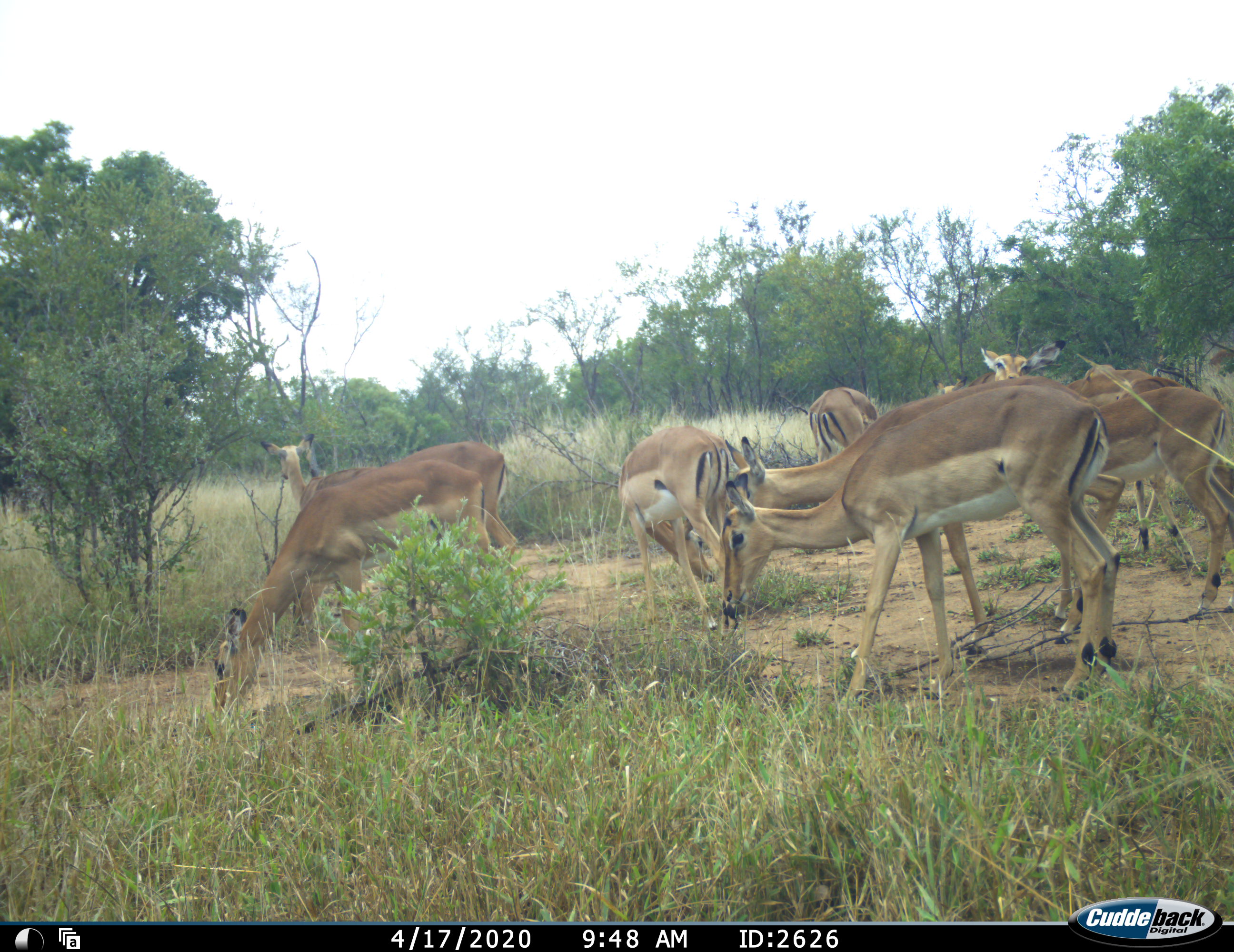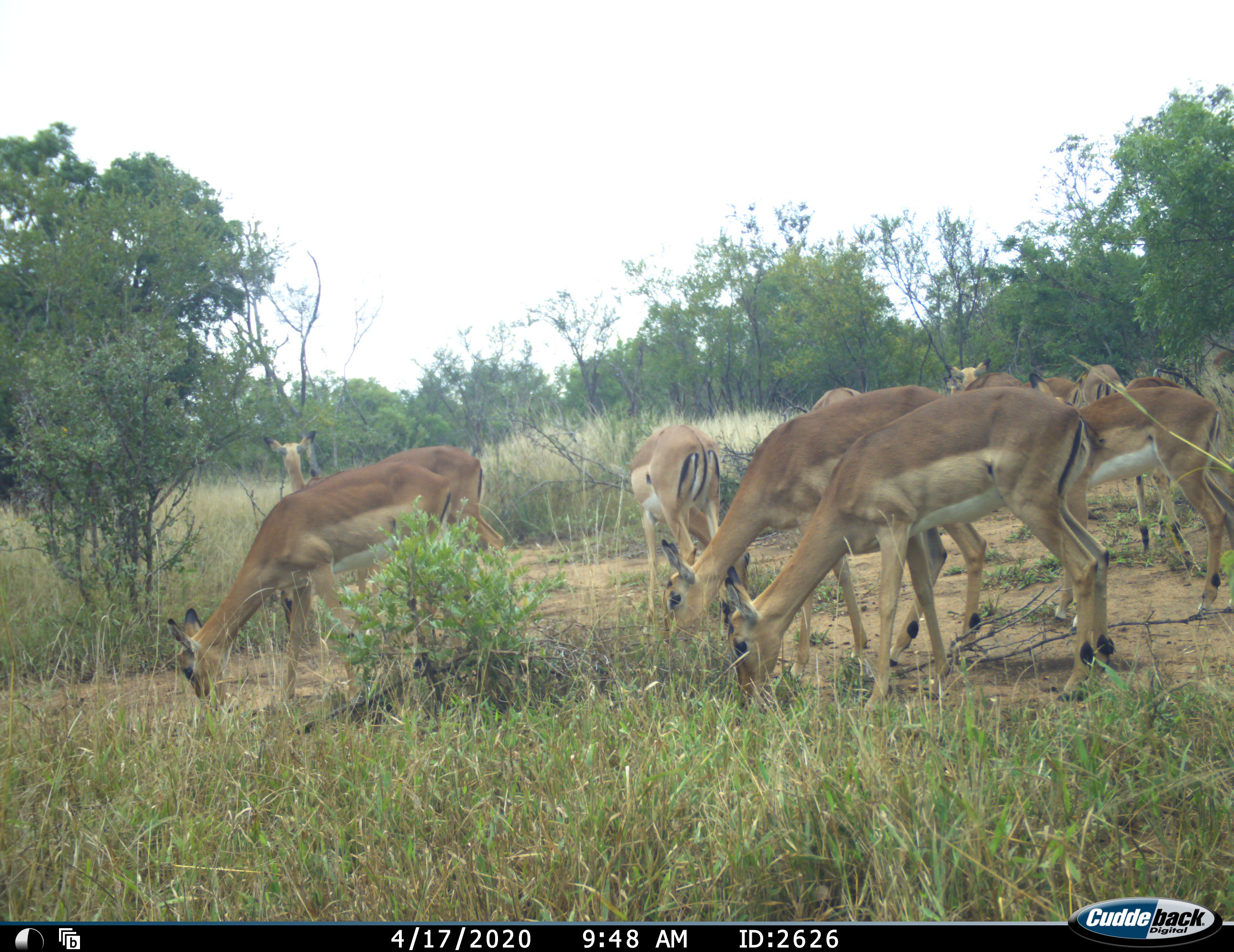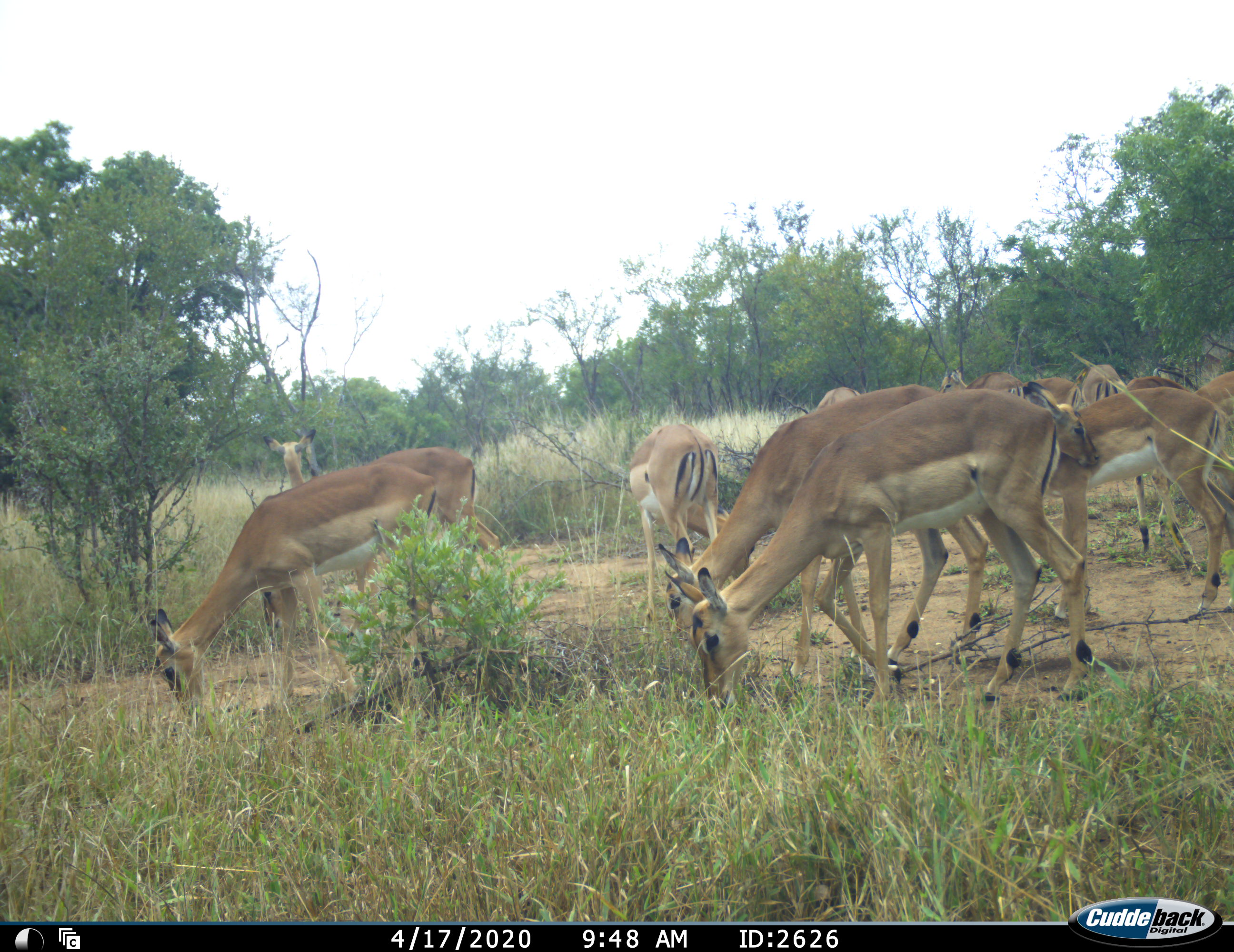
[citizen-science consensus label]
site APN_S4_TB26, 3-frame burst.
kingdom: Animalia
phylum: Chordata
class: Mammalia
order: Artiodactyla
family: Bovidae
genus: Aepyceros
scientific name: Aepyceros melampus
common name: impala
Impala (Aepyceros melampus), count 11-50. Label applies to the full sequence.